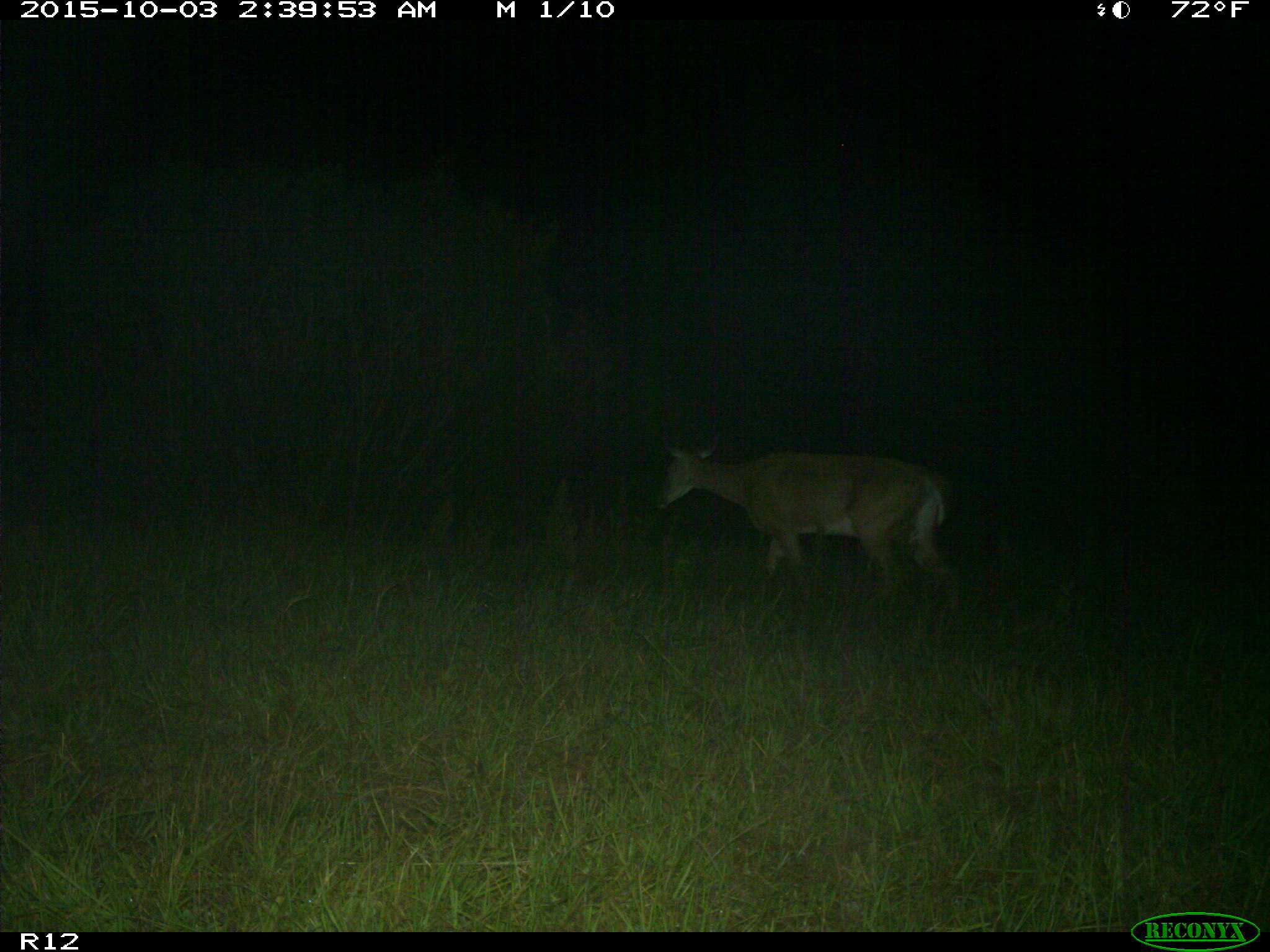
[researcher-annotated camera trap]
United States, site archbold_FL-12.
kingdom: Animalia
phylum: Chordata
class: Mammalia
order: Artiodactyla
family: Cervidae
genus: Odocoileus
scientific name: Odocoileus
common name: deer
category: unidentified deer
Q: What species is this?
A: Unidentified deer (deer) (Odocoileus).